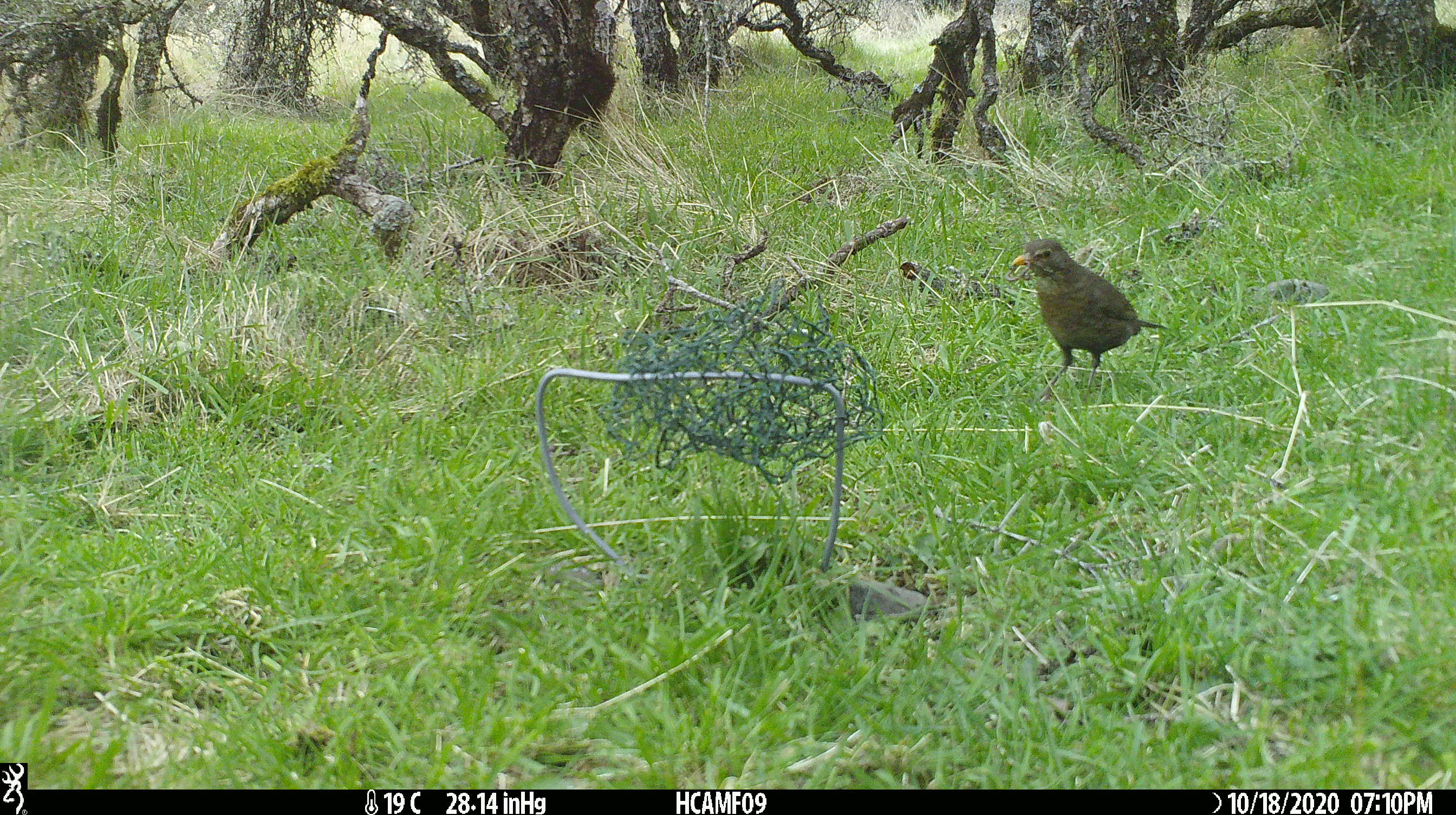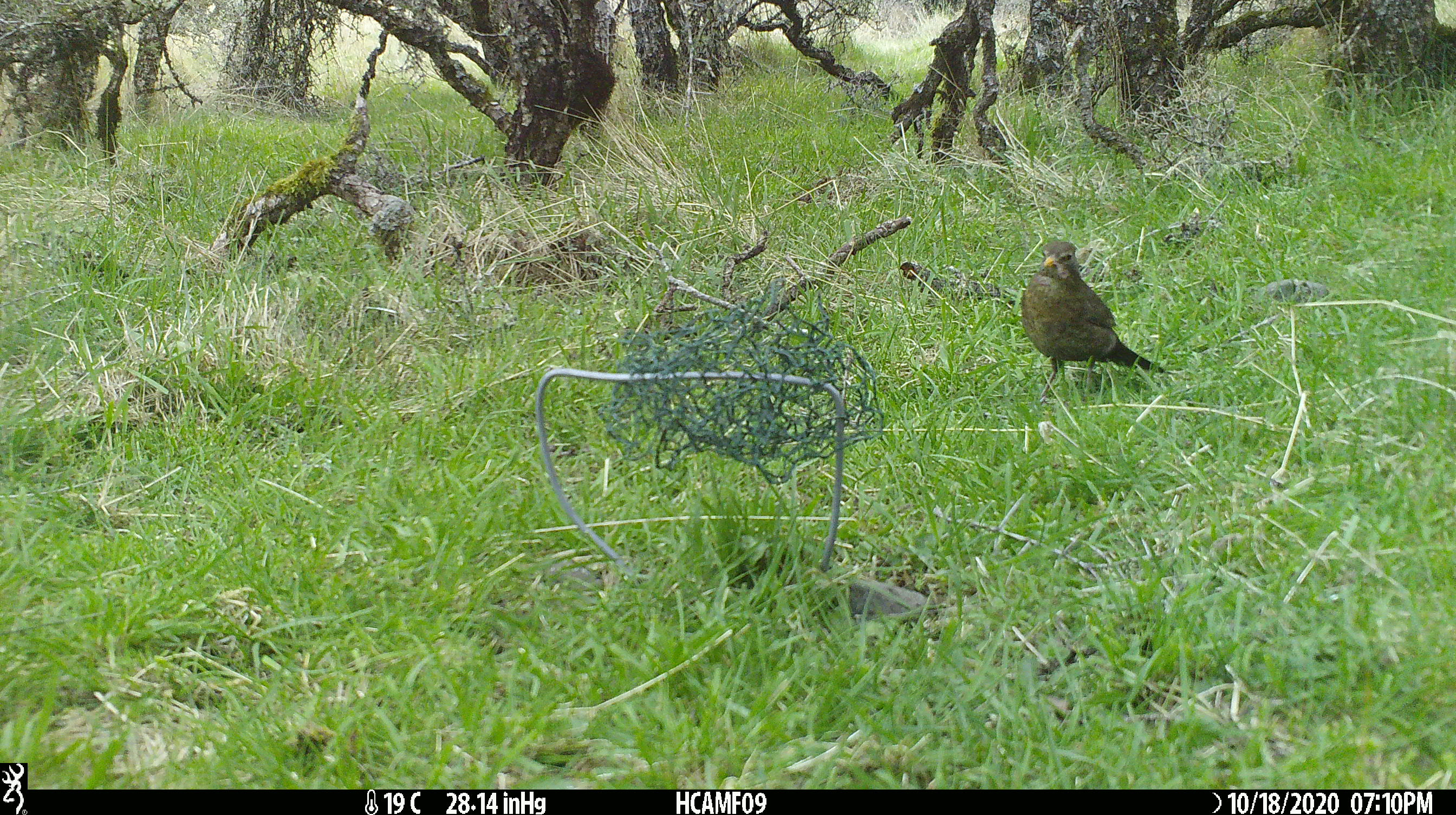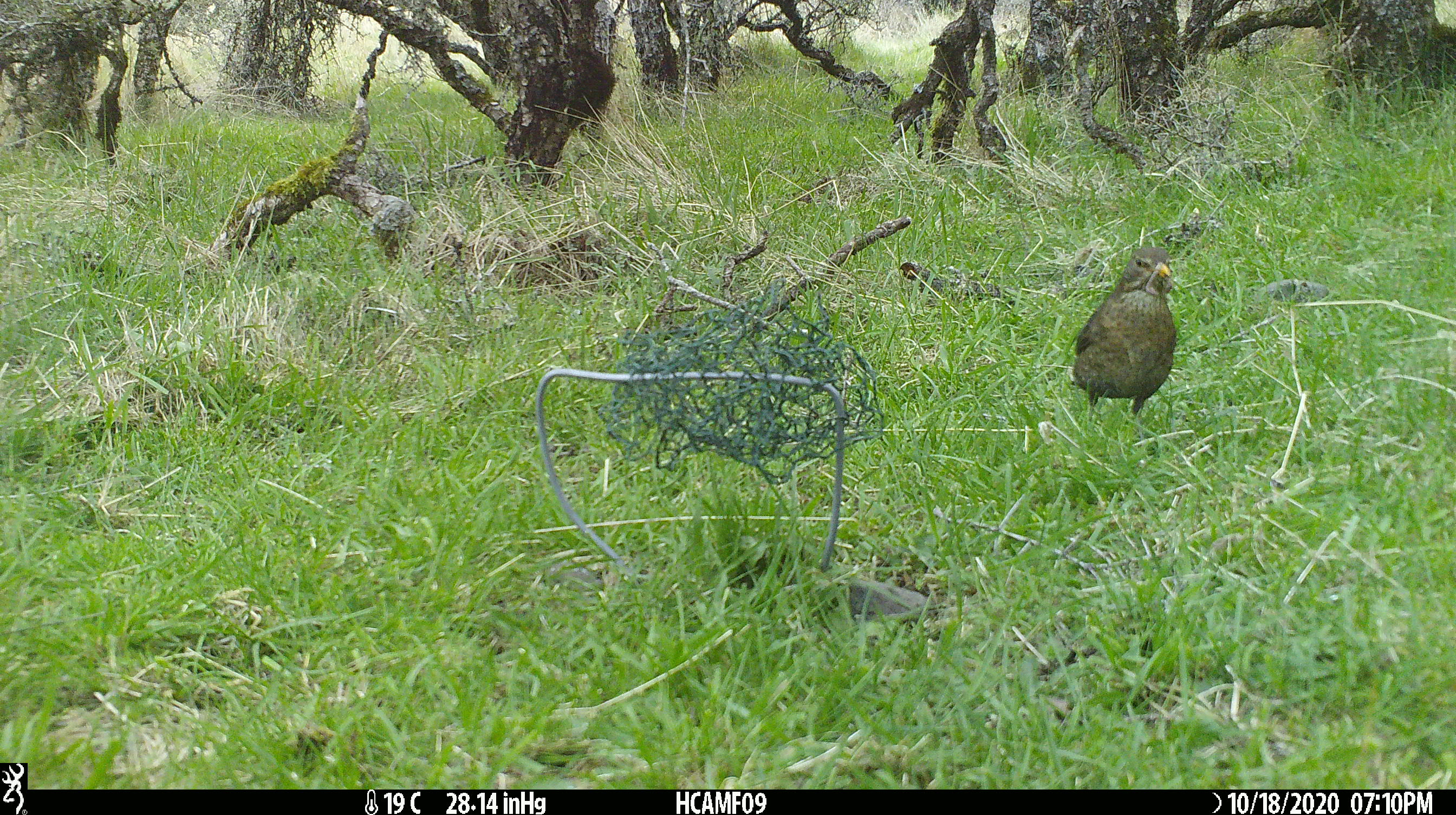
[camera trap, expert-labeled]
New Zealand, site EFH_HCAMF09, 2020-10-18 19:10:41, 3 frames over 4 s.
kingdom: Animalia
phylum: Chordata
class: Aves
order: Passeriformes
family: Turdidae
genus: Turdus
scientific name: Turdus merula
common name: eurasian blackbird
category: blackbird